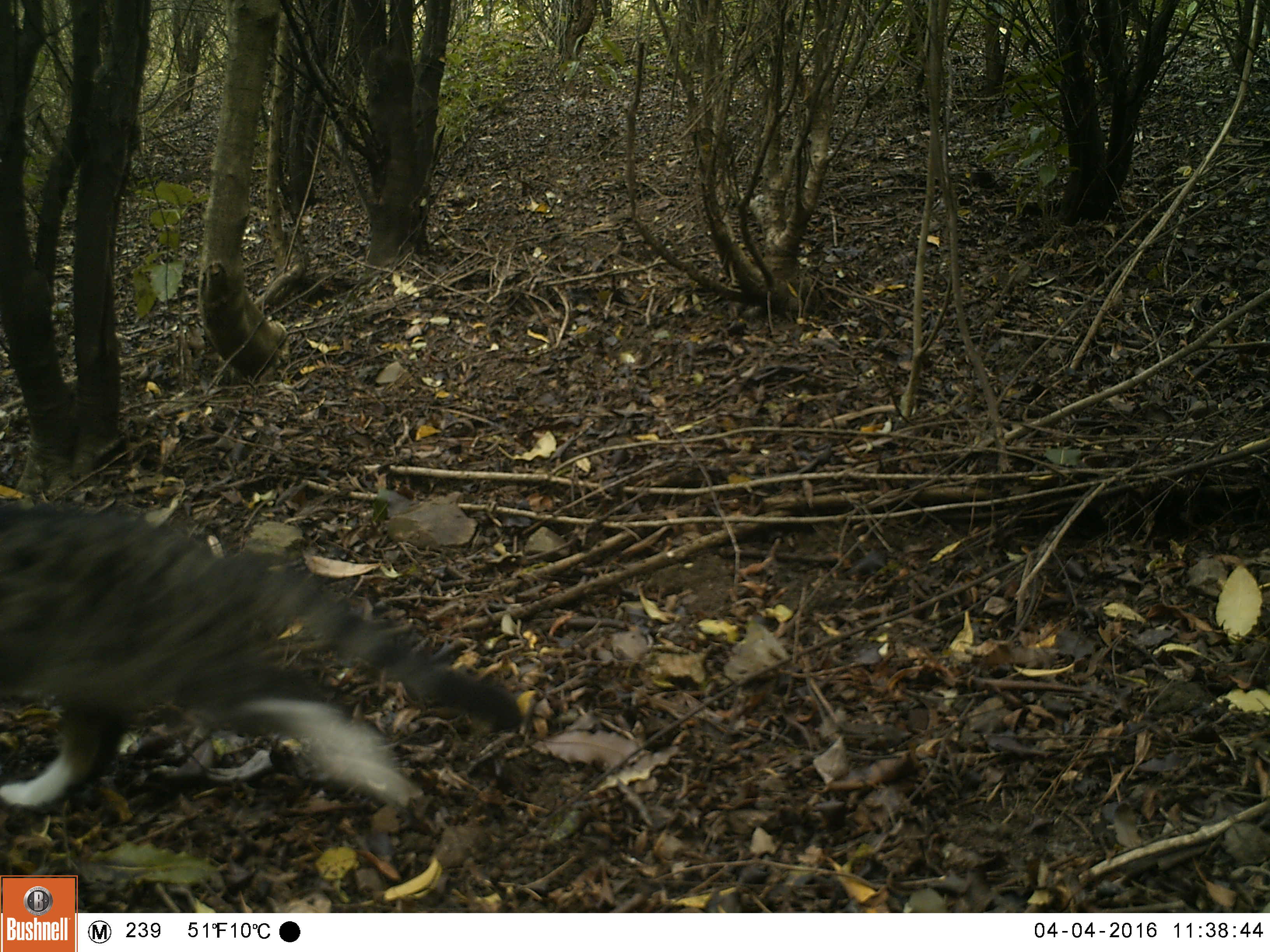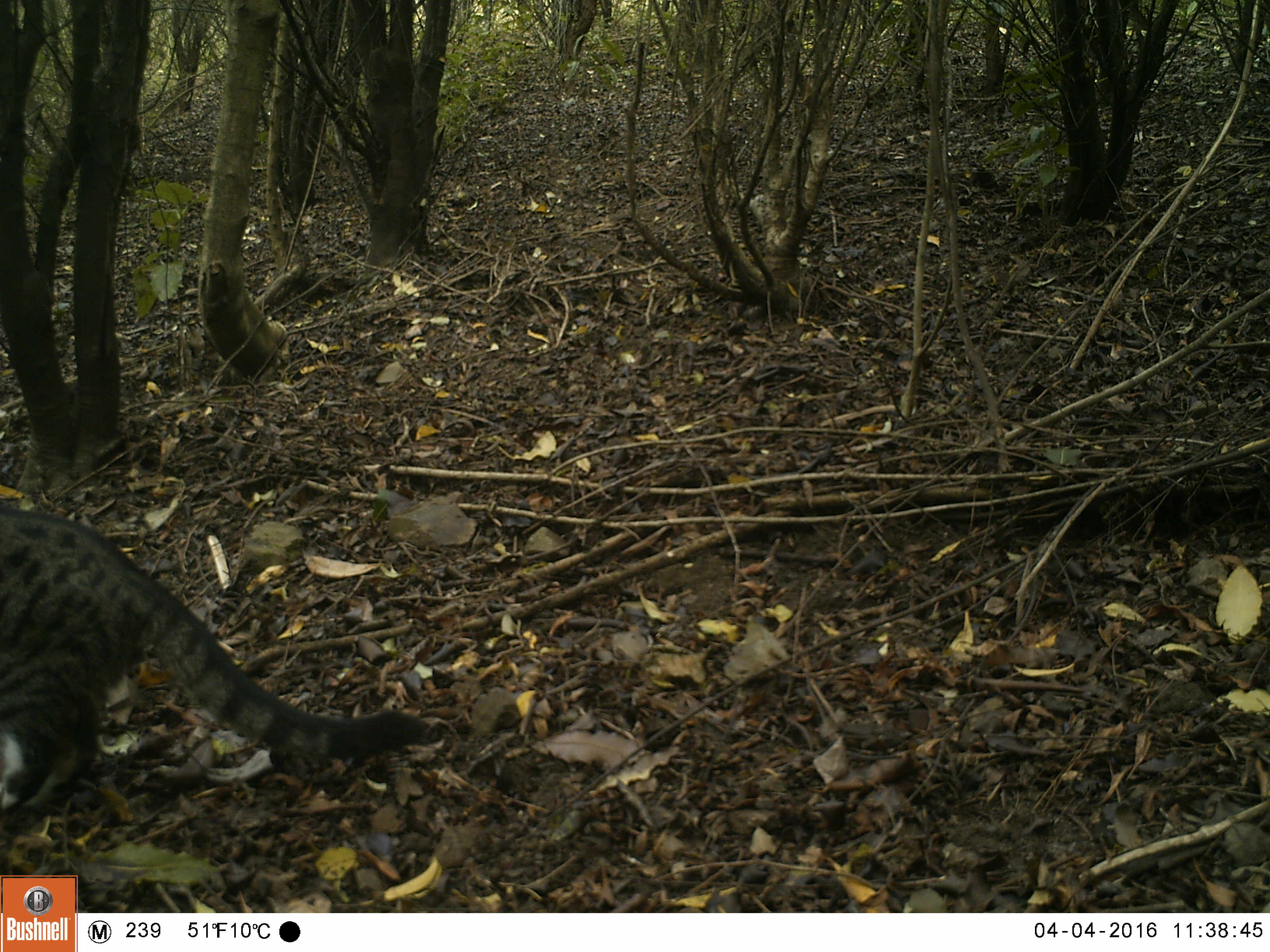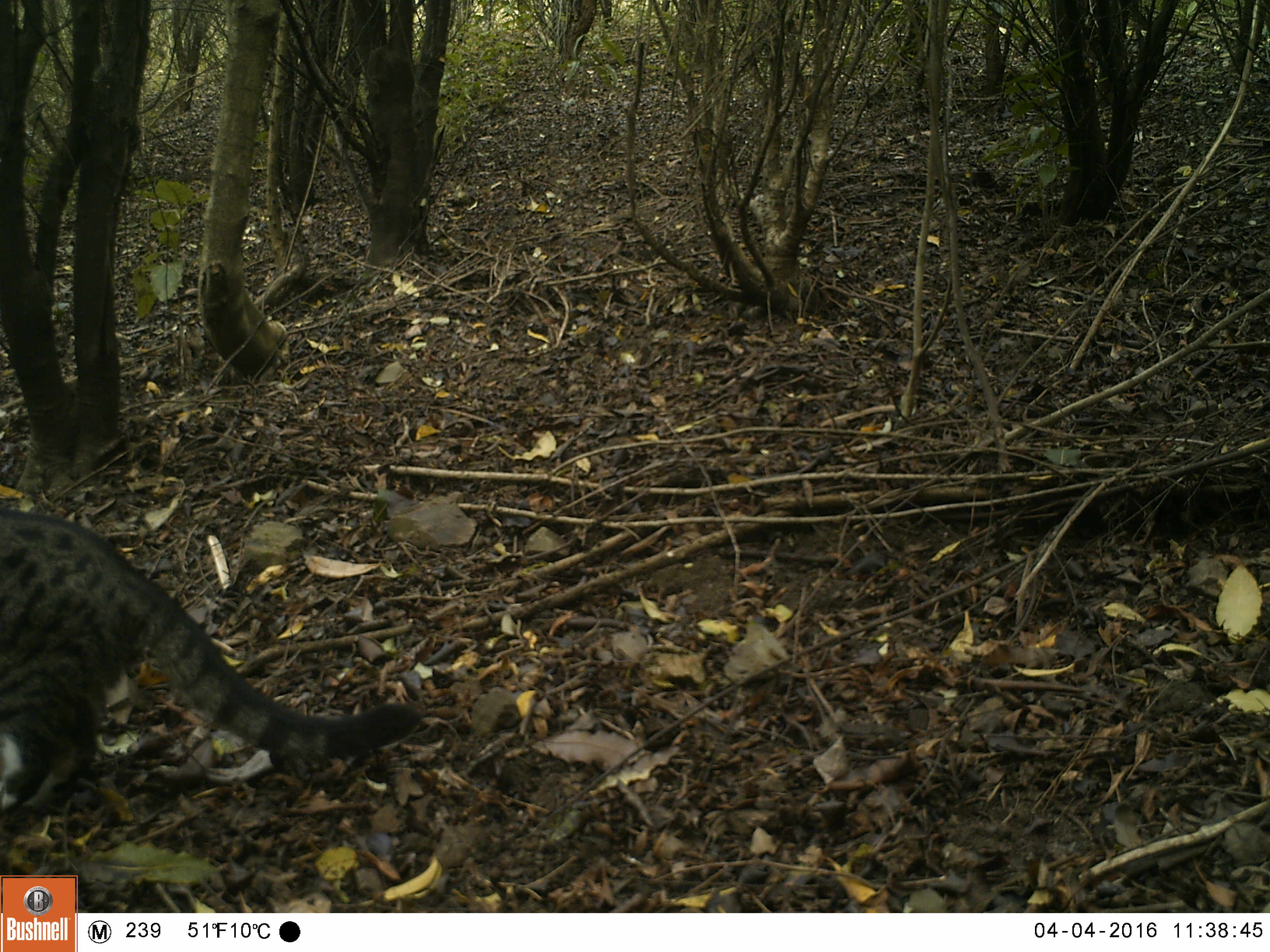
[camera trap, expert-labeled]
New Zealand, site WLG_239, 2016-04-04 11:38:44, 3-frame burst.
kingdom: Animalia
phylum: Chordata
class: Mammalia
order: Carnivora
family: Felidae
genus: Felis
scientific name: Felis catus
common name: domestic cat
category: cat